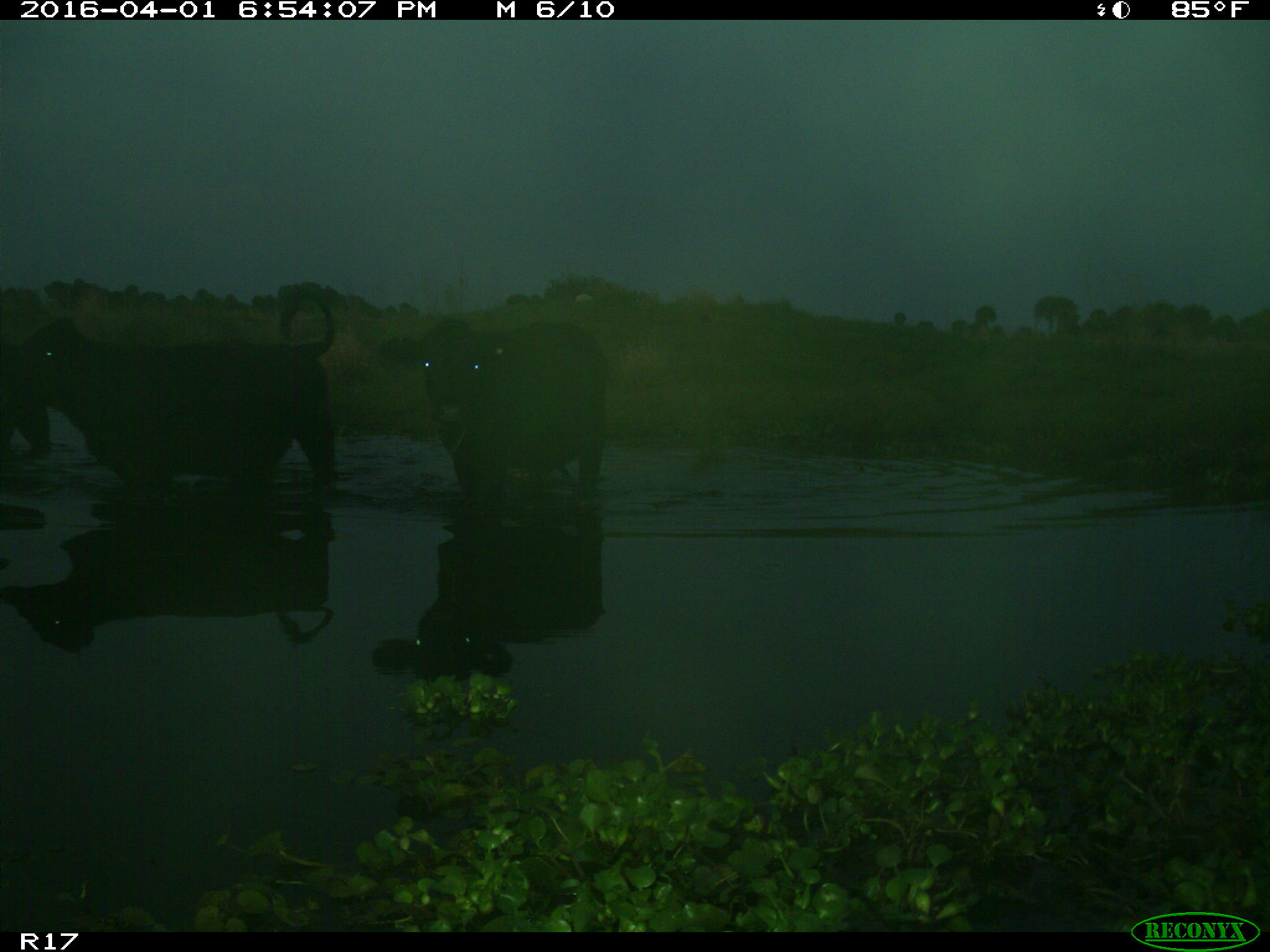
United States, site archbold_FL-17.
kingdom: Animalia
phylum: Chordata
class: Mammalia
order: Artiodactyla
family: Bovidae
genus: Bos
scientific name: Bos taurus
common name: domestic cow